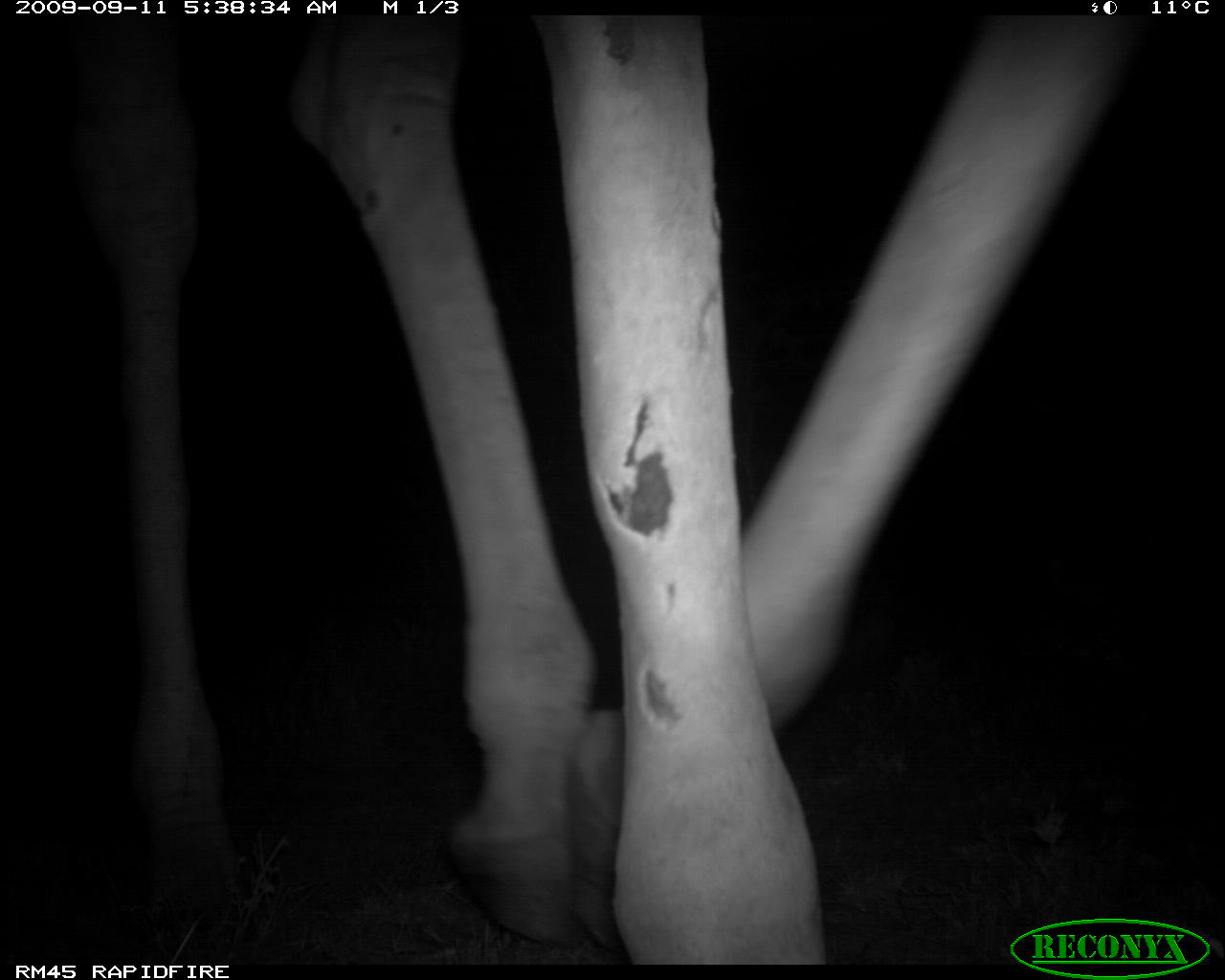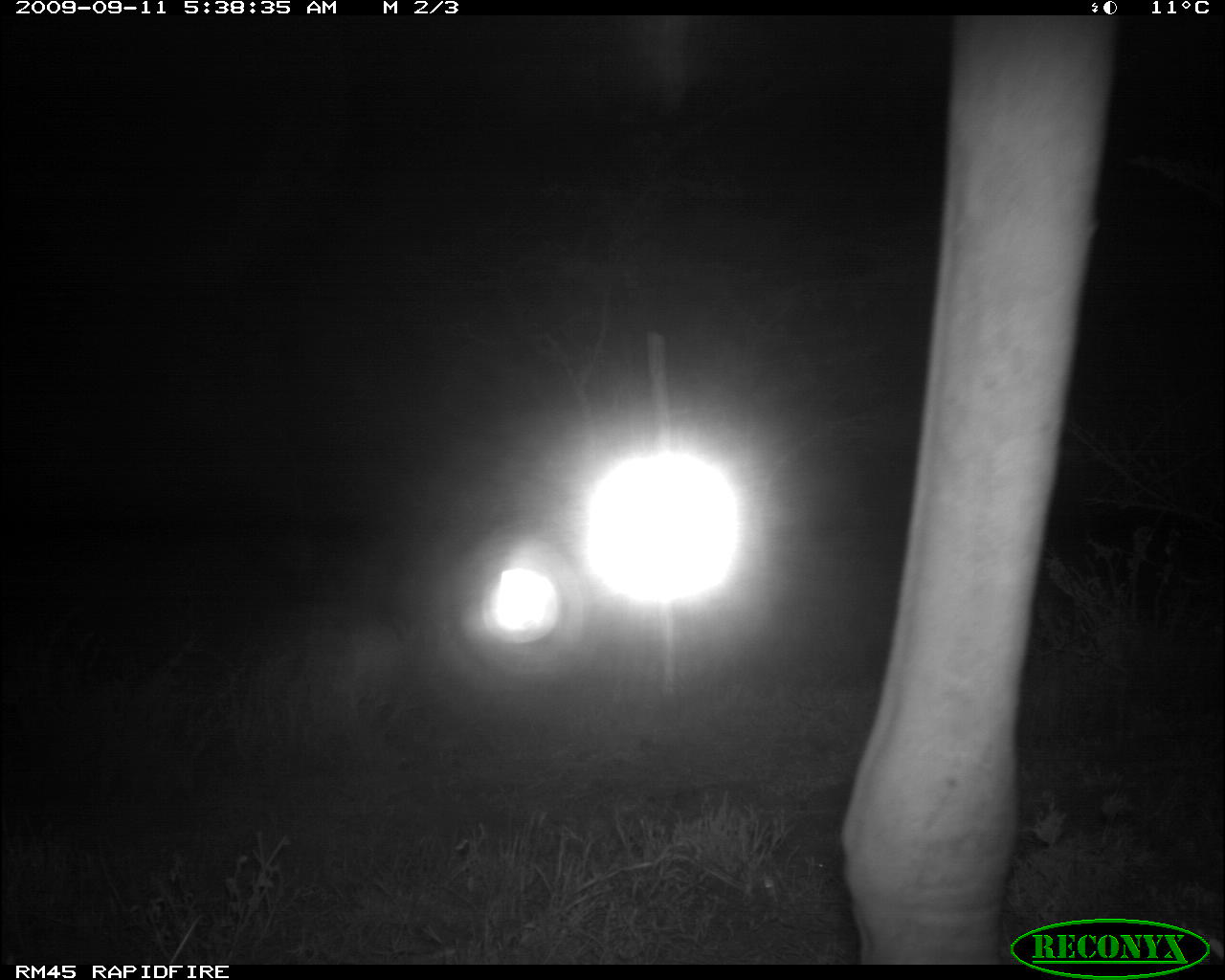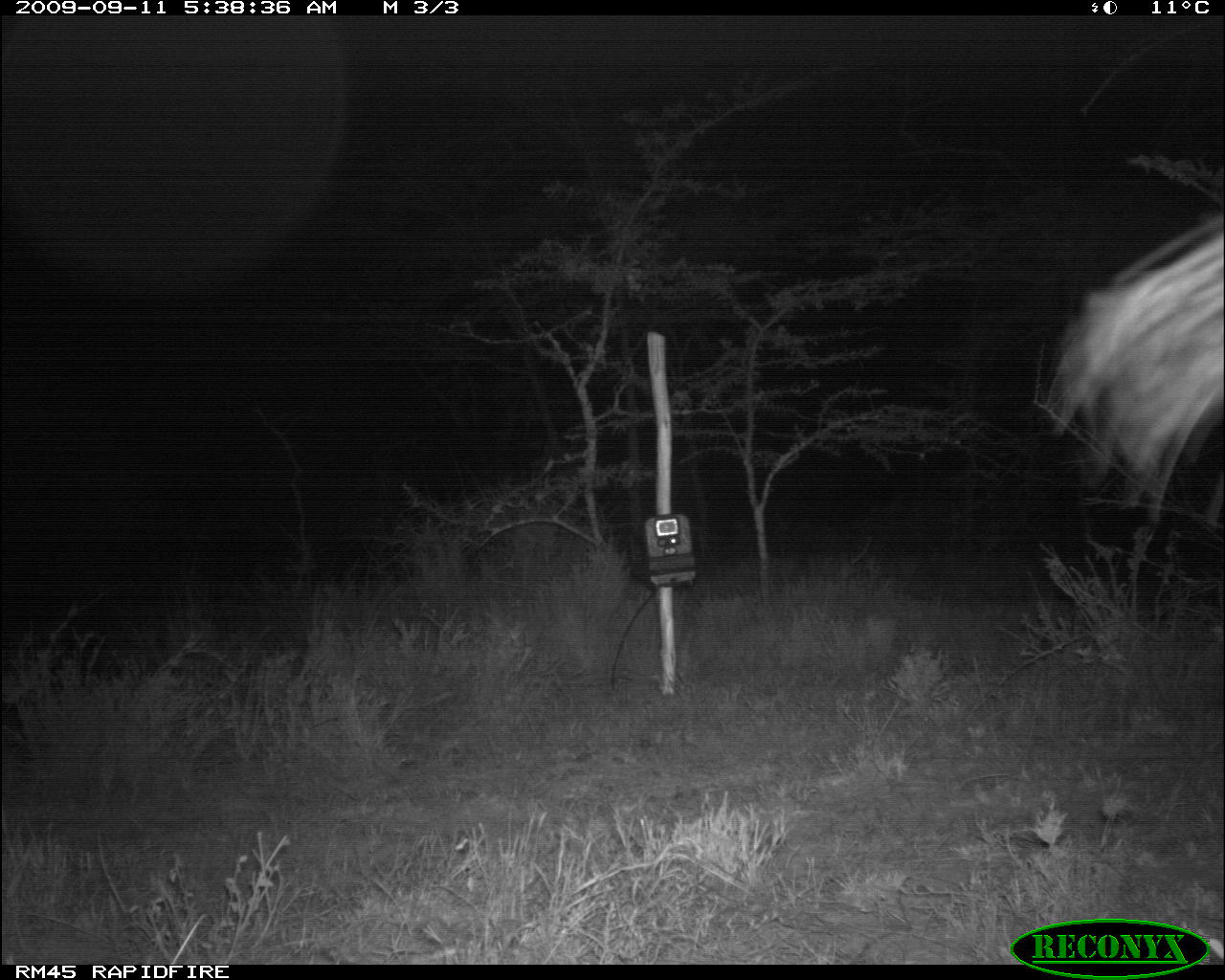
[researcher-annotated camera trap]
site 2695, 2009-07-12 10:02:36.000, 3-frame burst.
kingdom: Animalia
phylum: Chordata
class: Mammalia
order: Artiodactyla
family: Bovidae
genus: Oryx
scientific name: Oryx beisa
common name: east african oryx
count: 1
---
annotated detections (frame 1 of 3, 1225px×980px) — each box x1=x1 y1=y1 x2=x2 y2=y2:
oryx beisa: x1=62 y1=16 x2=1148 y2=964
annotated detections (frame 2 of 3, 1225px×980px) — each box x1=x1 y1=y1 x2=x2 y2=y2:
oryx beisa: x1=839 y1=15 x2=1112 y2=962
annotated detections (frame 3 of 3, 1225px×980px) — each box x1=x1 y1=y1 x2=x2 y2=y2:
unknown: x1=1044 y1=206 x2=1222 y2=521